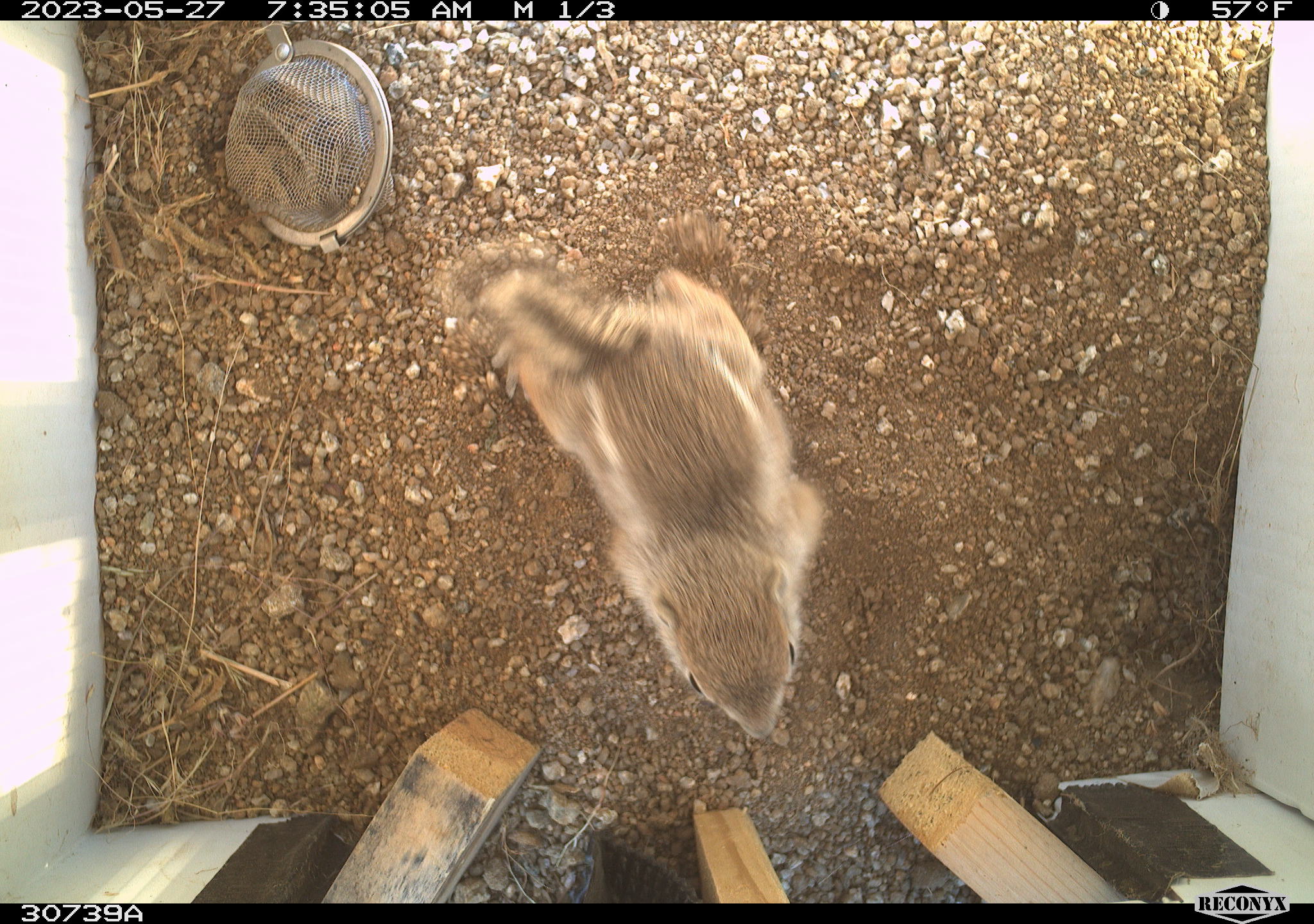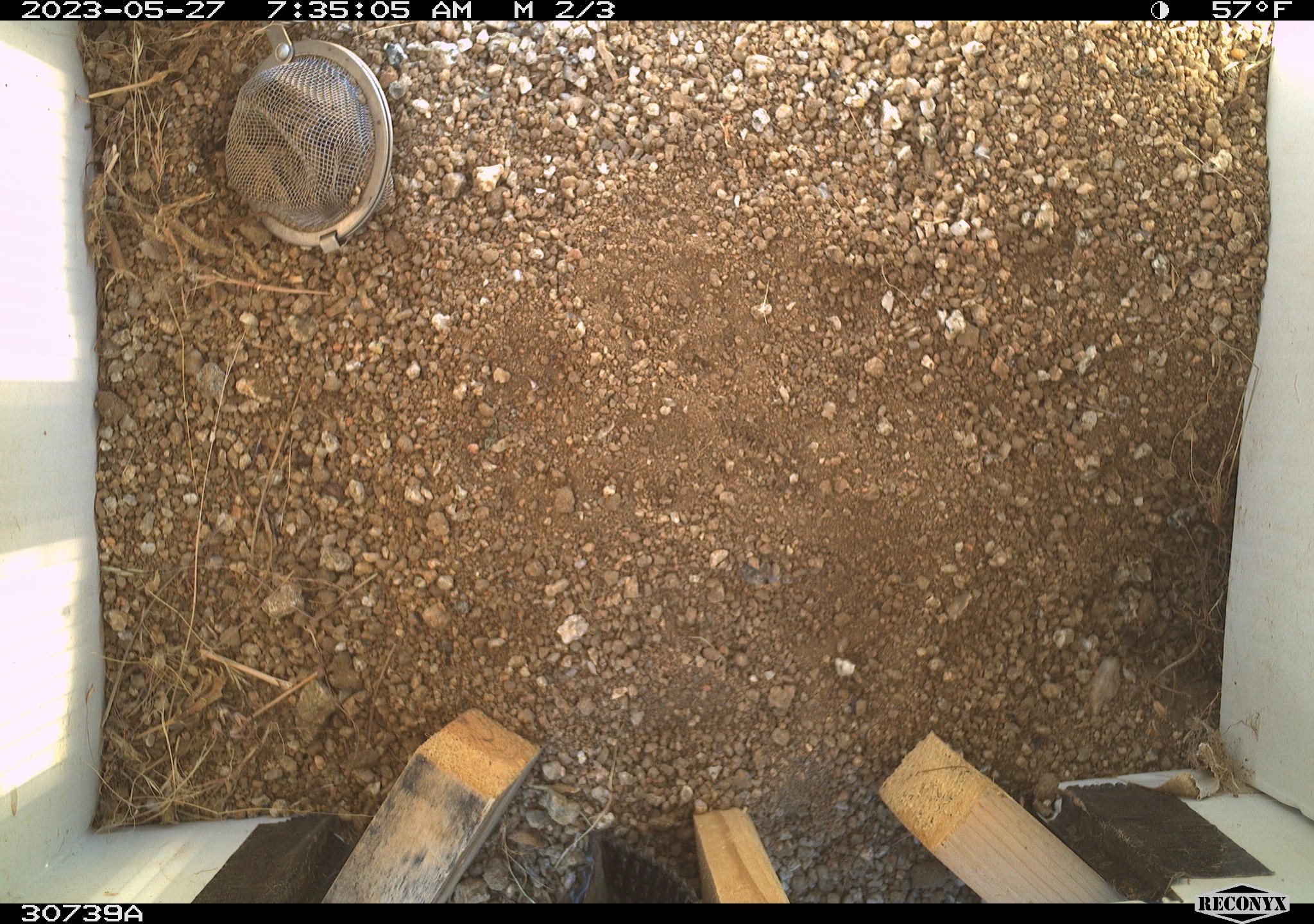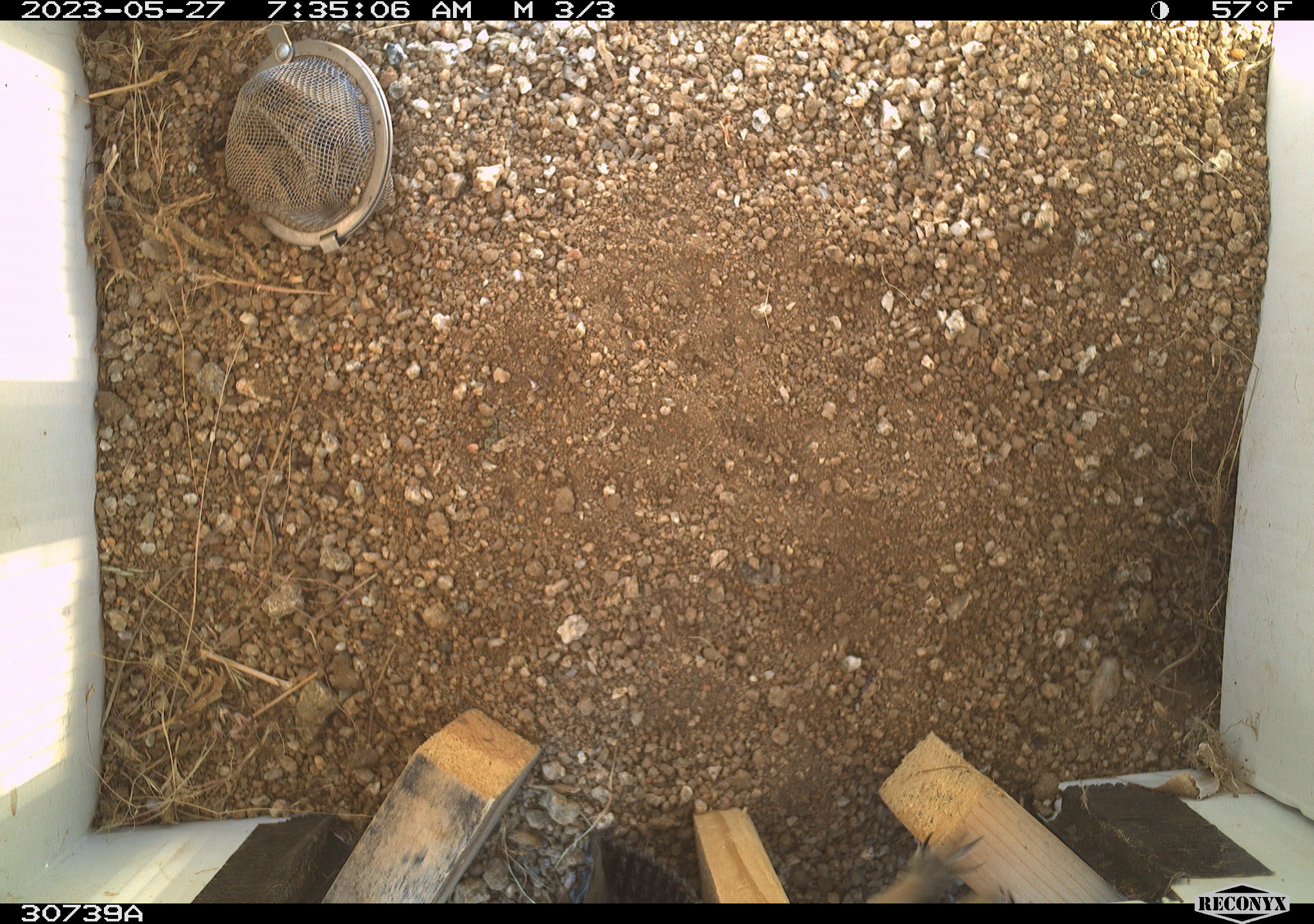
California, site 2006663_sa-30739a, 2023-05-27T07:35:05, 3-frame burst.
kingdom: Animalia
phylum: Chordata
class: Mammalia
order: Rodentia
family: Sciuridae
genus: Ammospermophilus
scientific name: Ammospermophilus leucurus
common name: white-tailed antelope squirrel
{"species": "white-tailed antelope squirrel (Ammospermophilus leucurus)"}